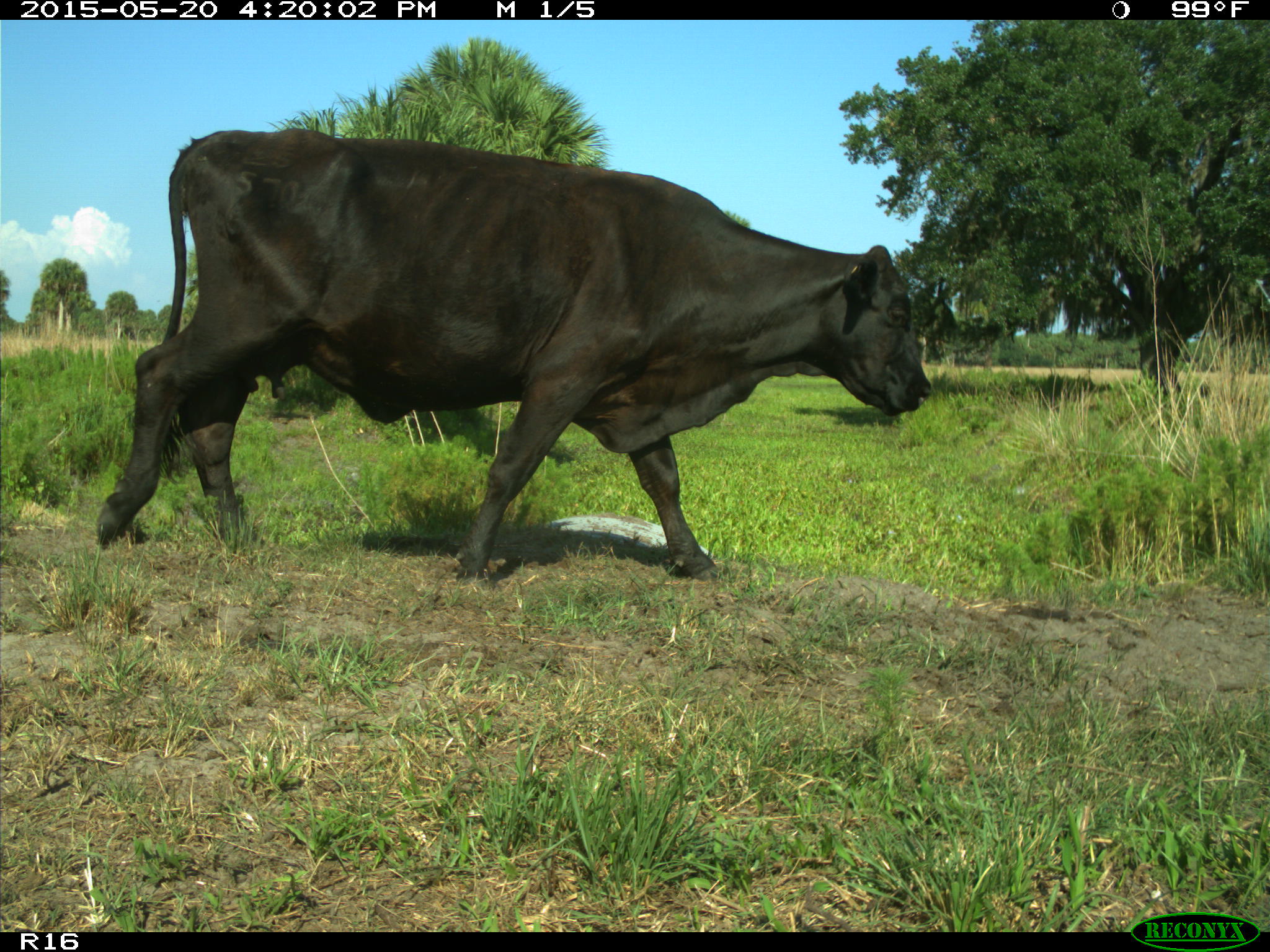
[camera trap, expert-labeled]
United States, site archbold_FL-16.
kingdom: Animalia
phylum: Chordata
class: Mammalia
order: Artiodactyla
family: Bovidae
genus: Bos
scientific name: Bos taurus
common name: domestic cow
Bos taurus (domestic cow).